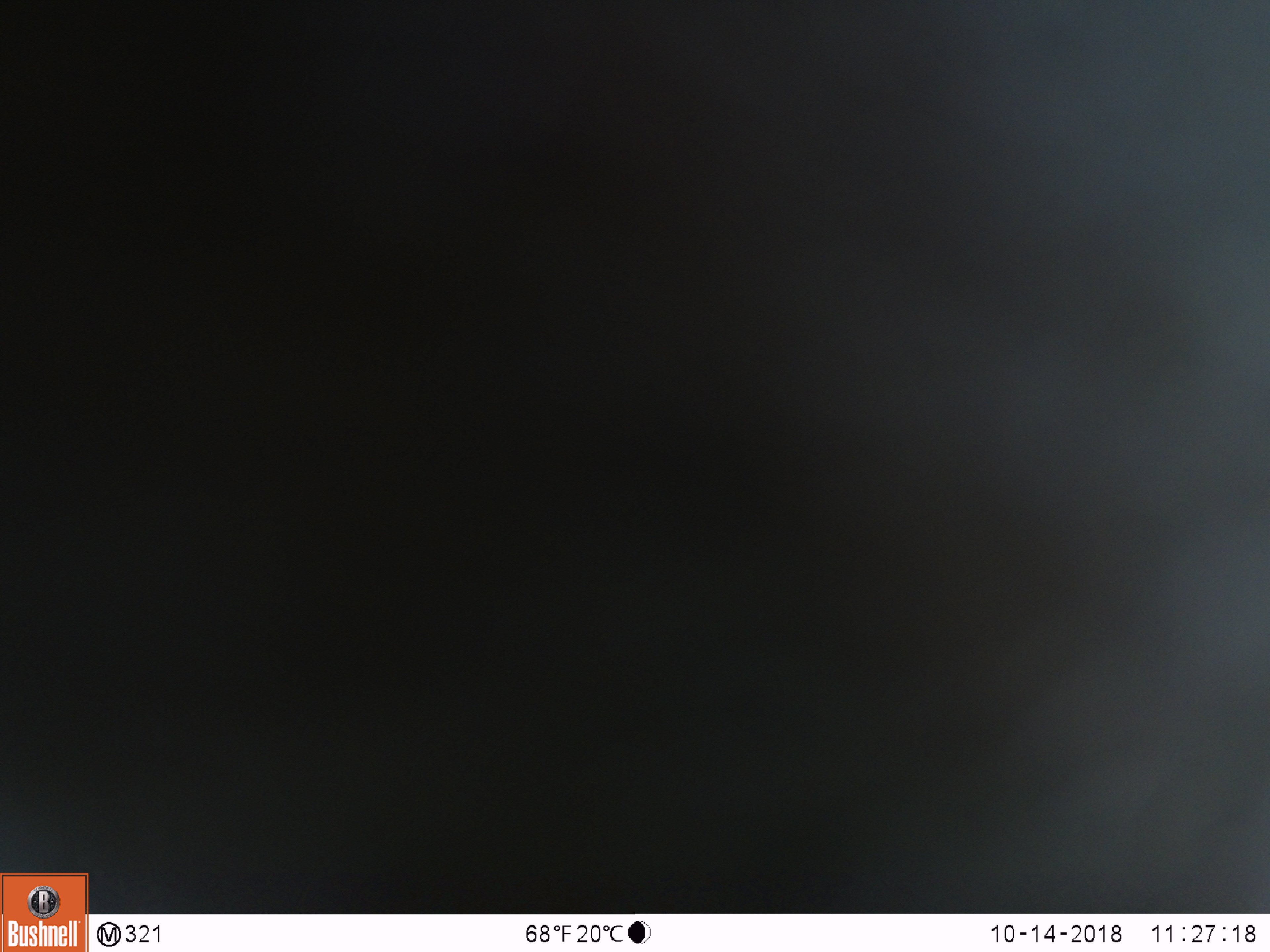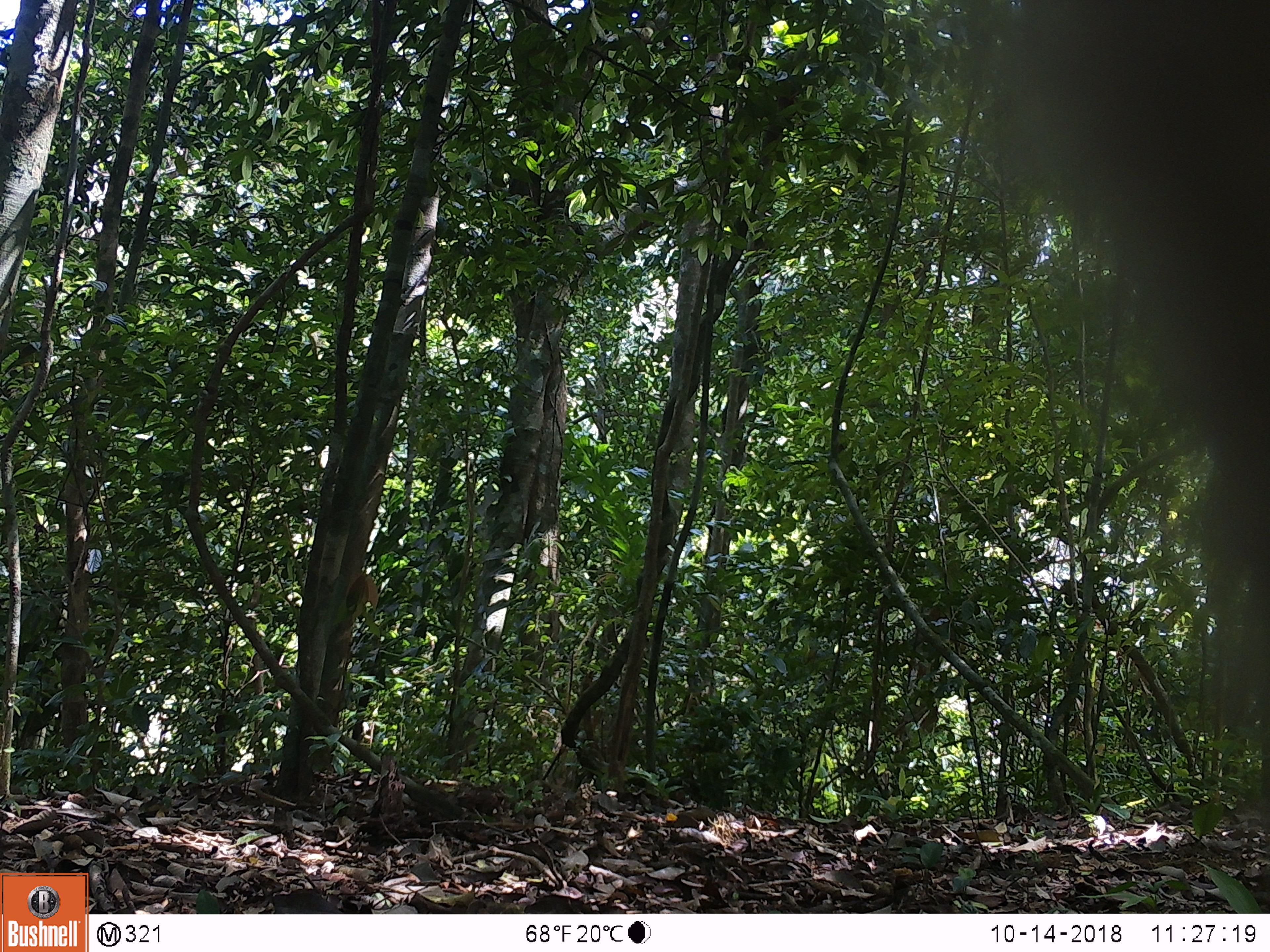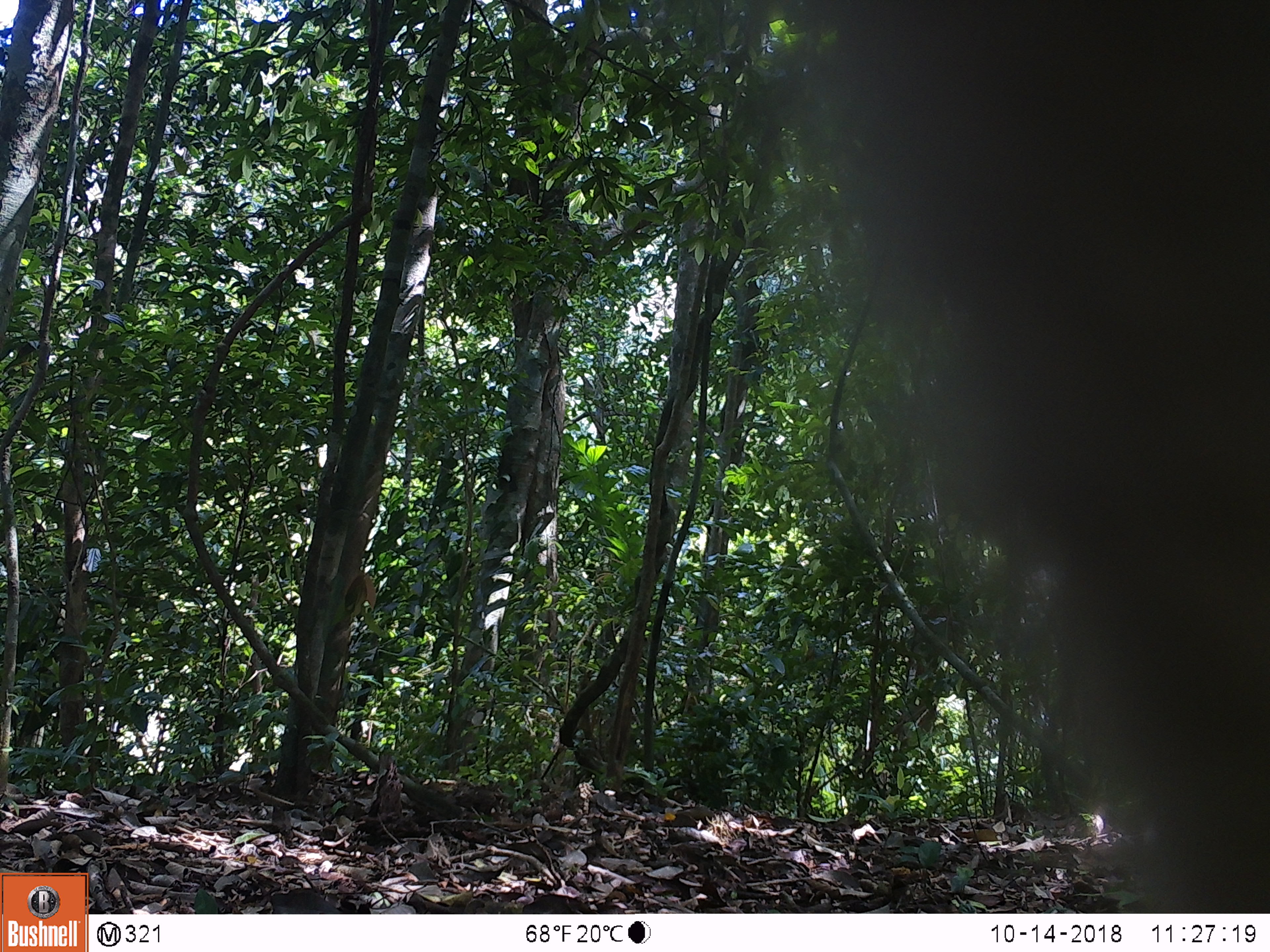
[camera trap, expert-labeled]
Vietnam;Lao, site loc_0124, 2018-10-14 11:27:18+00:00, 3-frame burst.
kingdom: Animalia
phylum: Chordata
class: Mammalia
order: Primates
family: Cercopithecidae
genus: Macaca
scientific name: Macaca nemestrina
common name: pig-tailed macaque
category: pig tailed macaque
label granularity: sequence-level